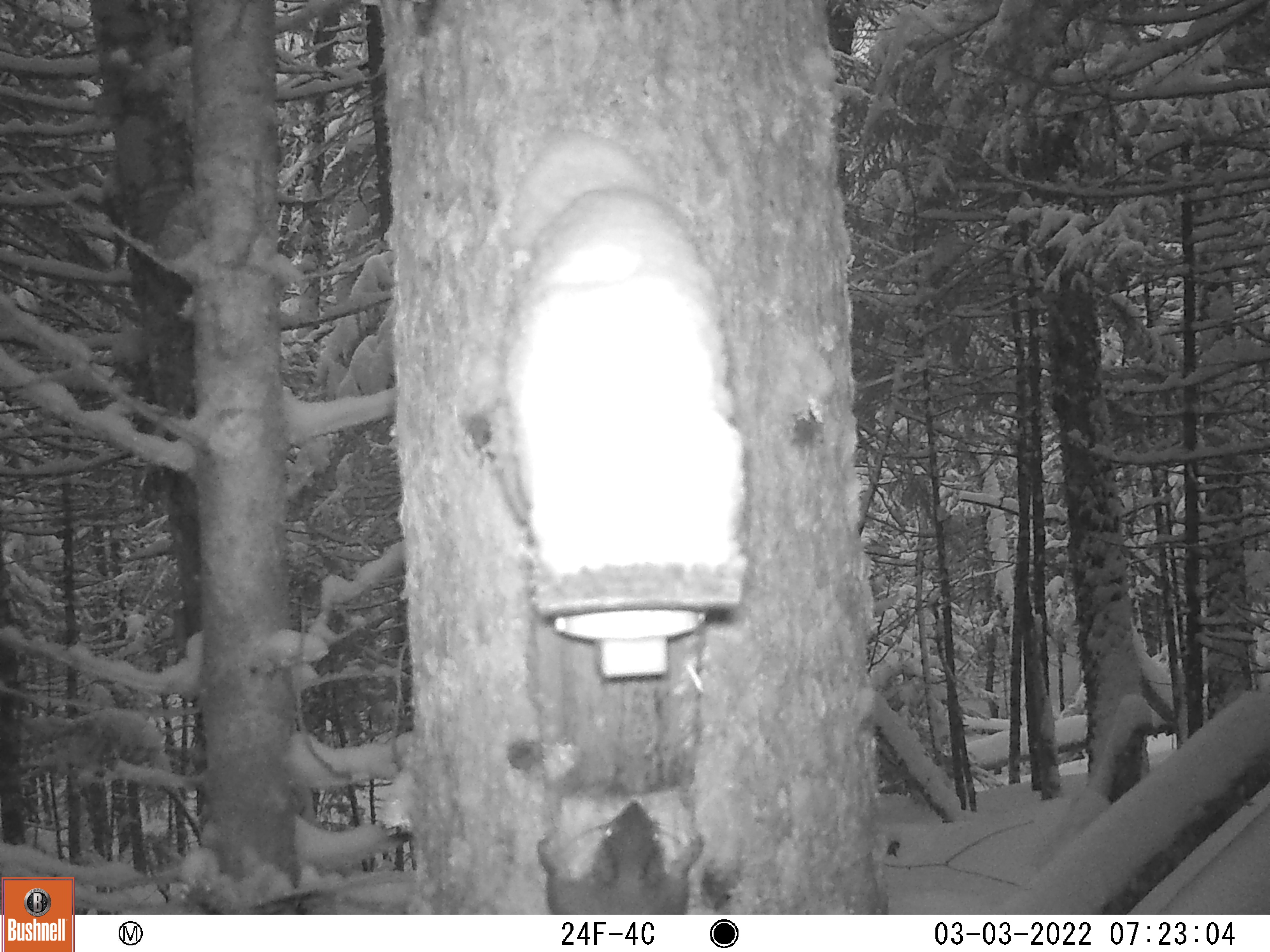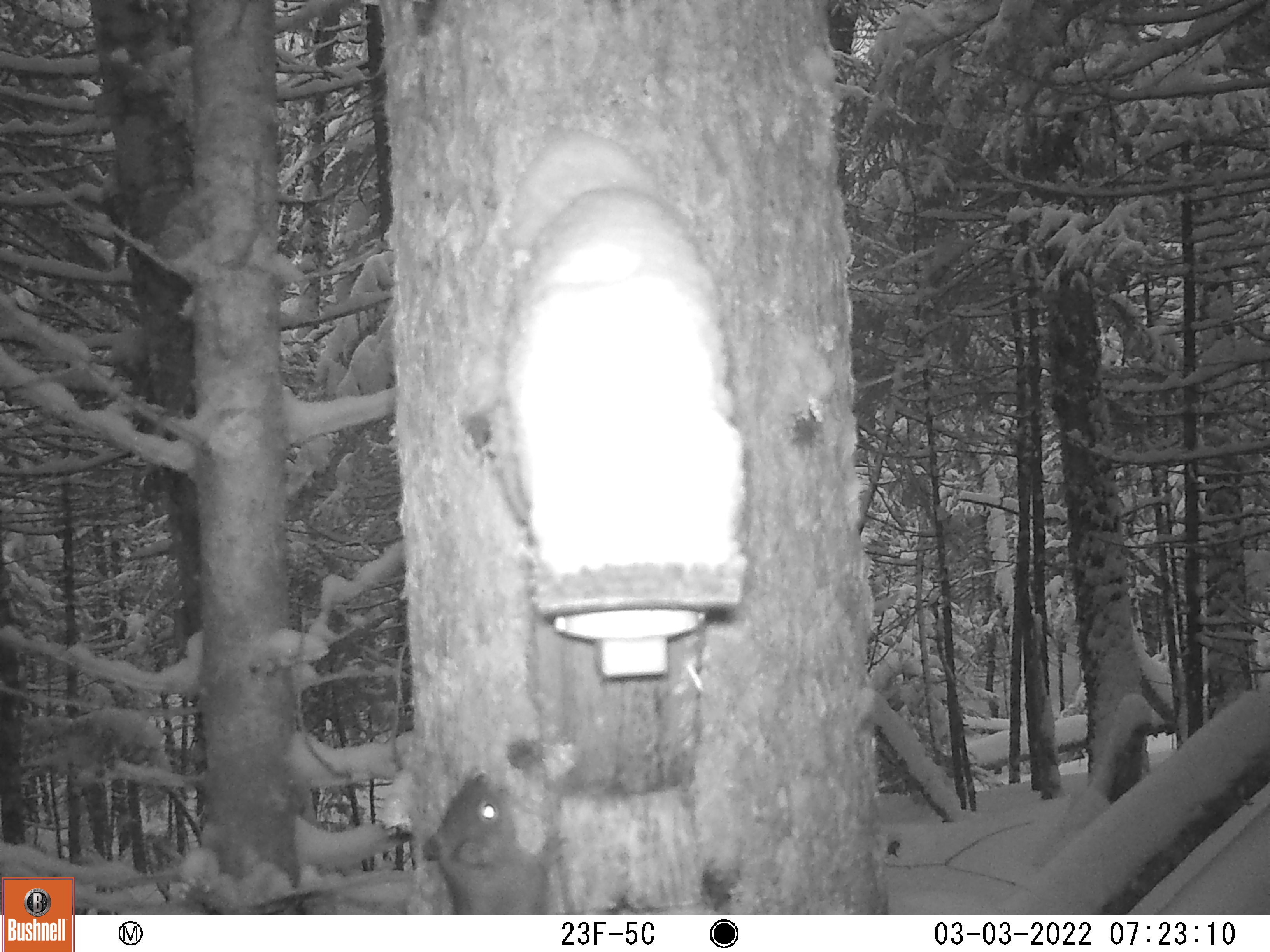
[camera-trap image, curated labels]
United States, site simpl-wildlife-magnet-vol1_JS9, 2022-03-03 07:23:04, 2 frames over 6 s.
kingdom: Animalia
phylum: Chordata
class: Mammalia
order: Rodentia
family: Sciuridae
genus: Tamiasciurus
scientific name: Tamiasciurus hudsonicus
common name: red squirrel